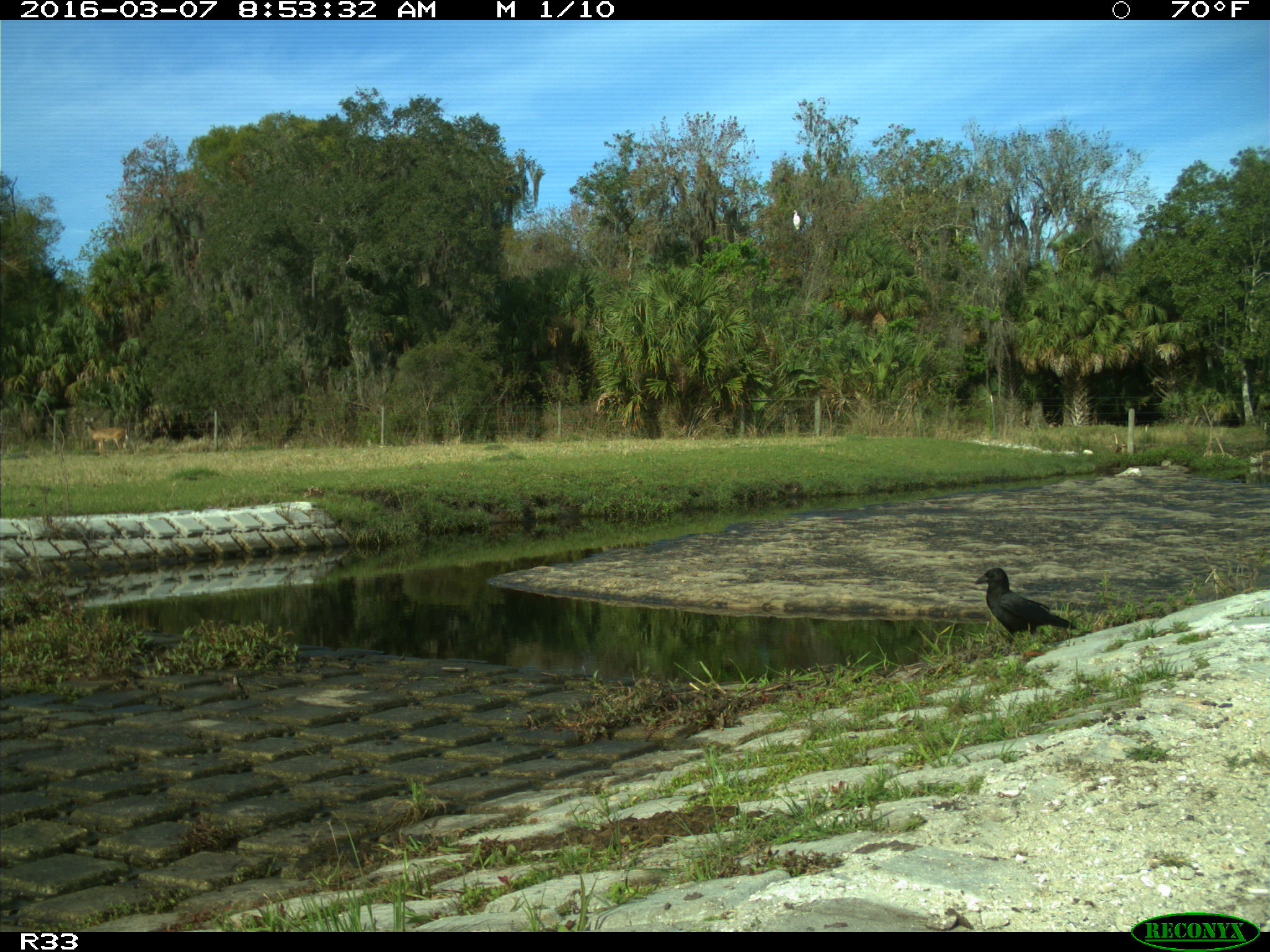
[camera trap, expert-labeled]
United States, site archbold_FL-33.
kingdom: Animalia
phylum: Chordata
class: Aves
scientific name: Aves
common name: birds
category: unidentified bird